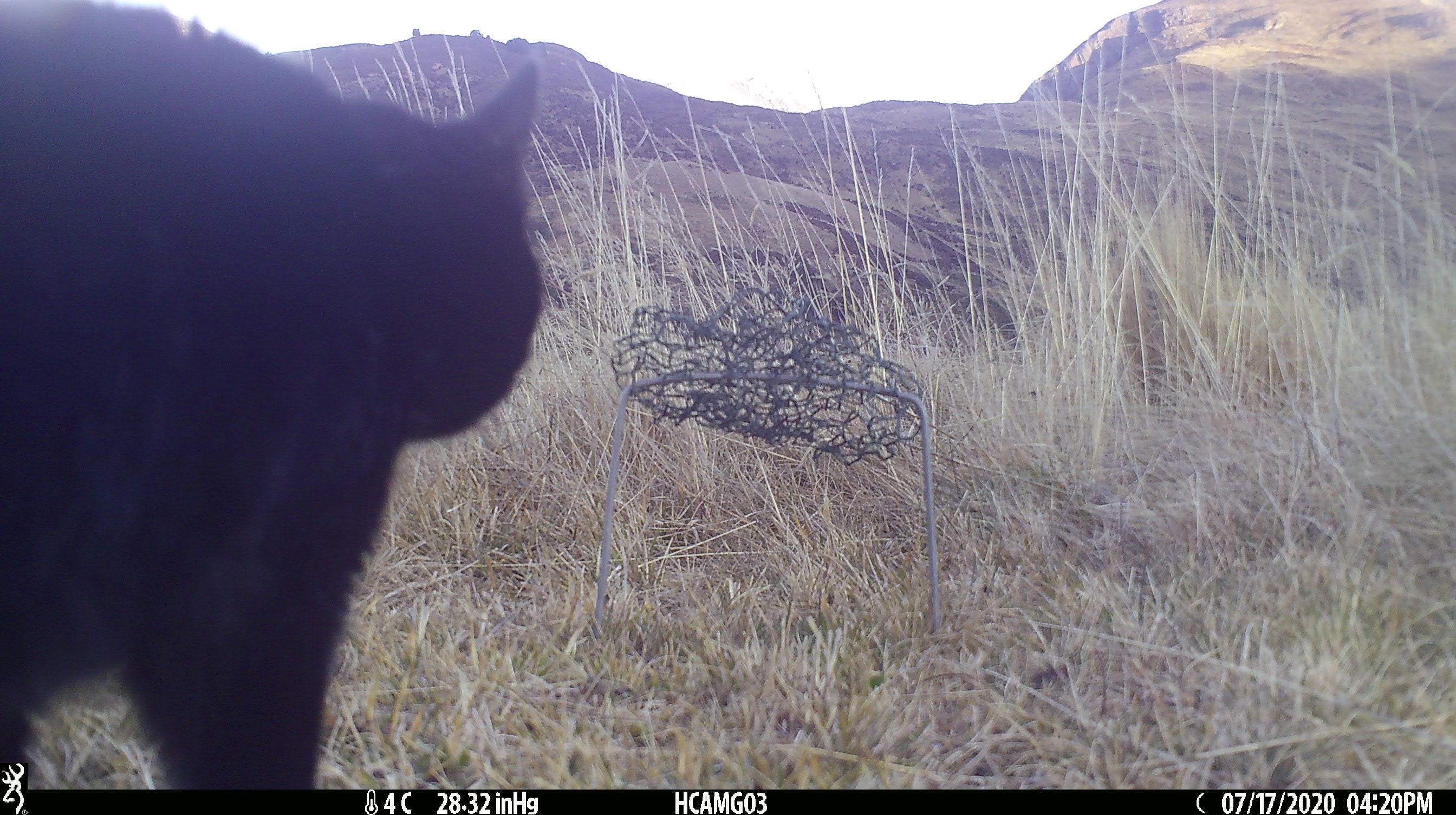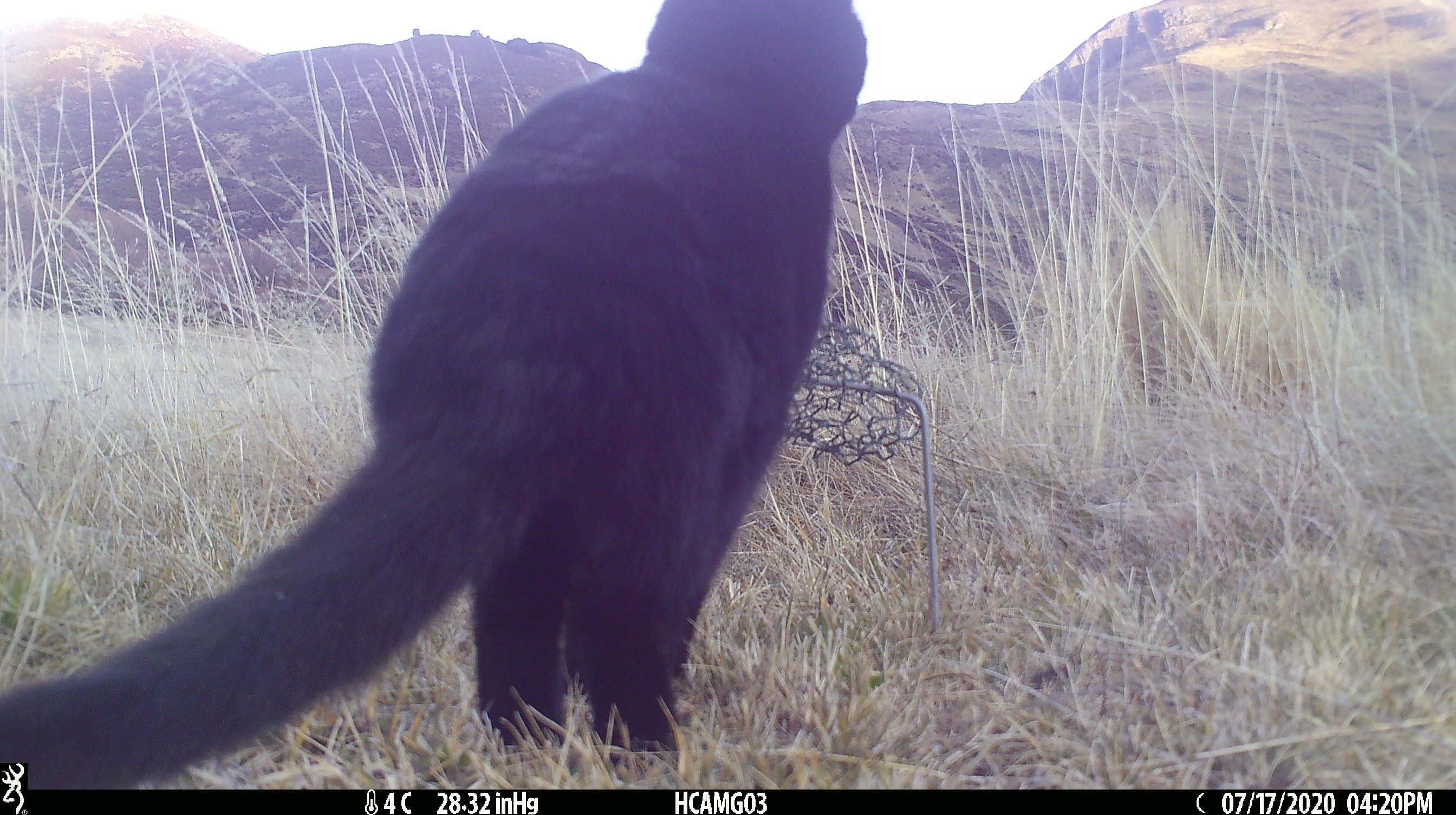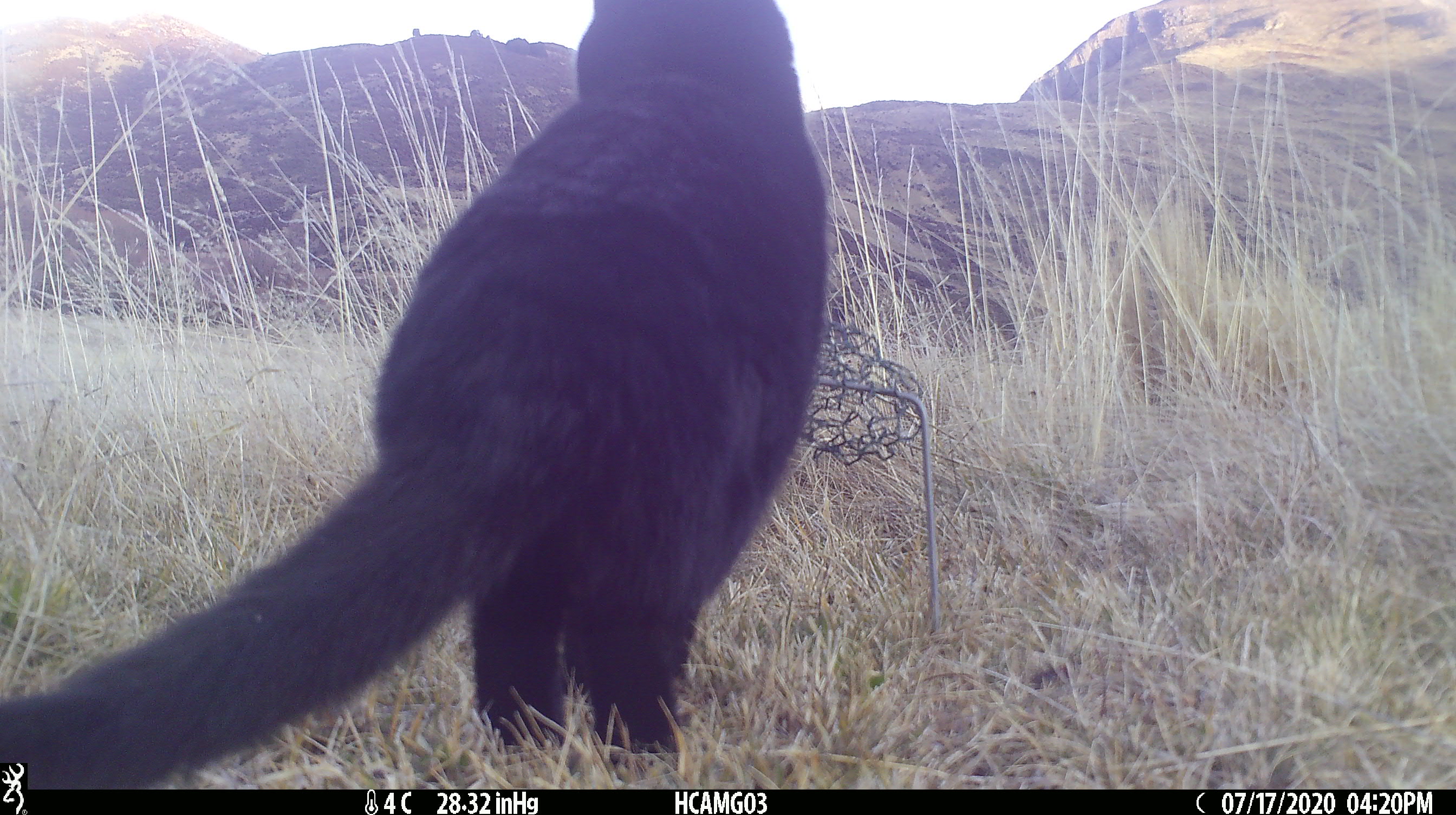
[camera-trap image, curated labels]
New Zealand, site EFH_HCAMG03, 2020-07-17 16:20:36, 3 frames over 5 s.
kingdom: Animalia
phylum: Chordata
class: Mammalia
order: Carnivora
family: Felidae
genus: Felis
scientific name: Felis catus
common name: domestic cat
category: cat